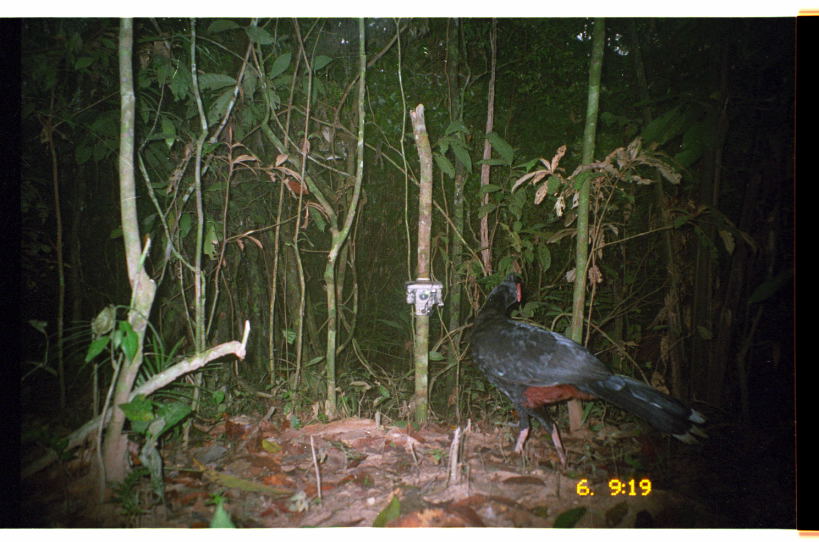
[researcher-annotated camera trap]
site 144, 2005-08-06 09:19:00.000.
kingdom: Animalia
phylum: Chordata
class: Aves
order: Galliformes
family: Cracidae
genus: Mitu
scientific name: Mitu tuberosum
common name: razor-billed curassow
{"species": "Mitu tuberosum (razor-billed curassow)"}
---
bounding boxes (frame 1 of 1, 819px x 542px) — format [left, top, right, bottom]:
mitu tuberosum: [467, 279, 710, 469]